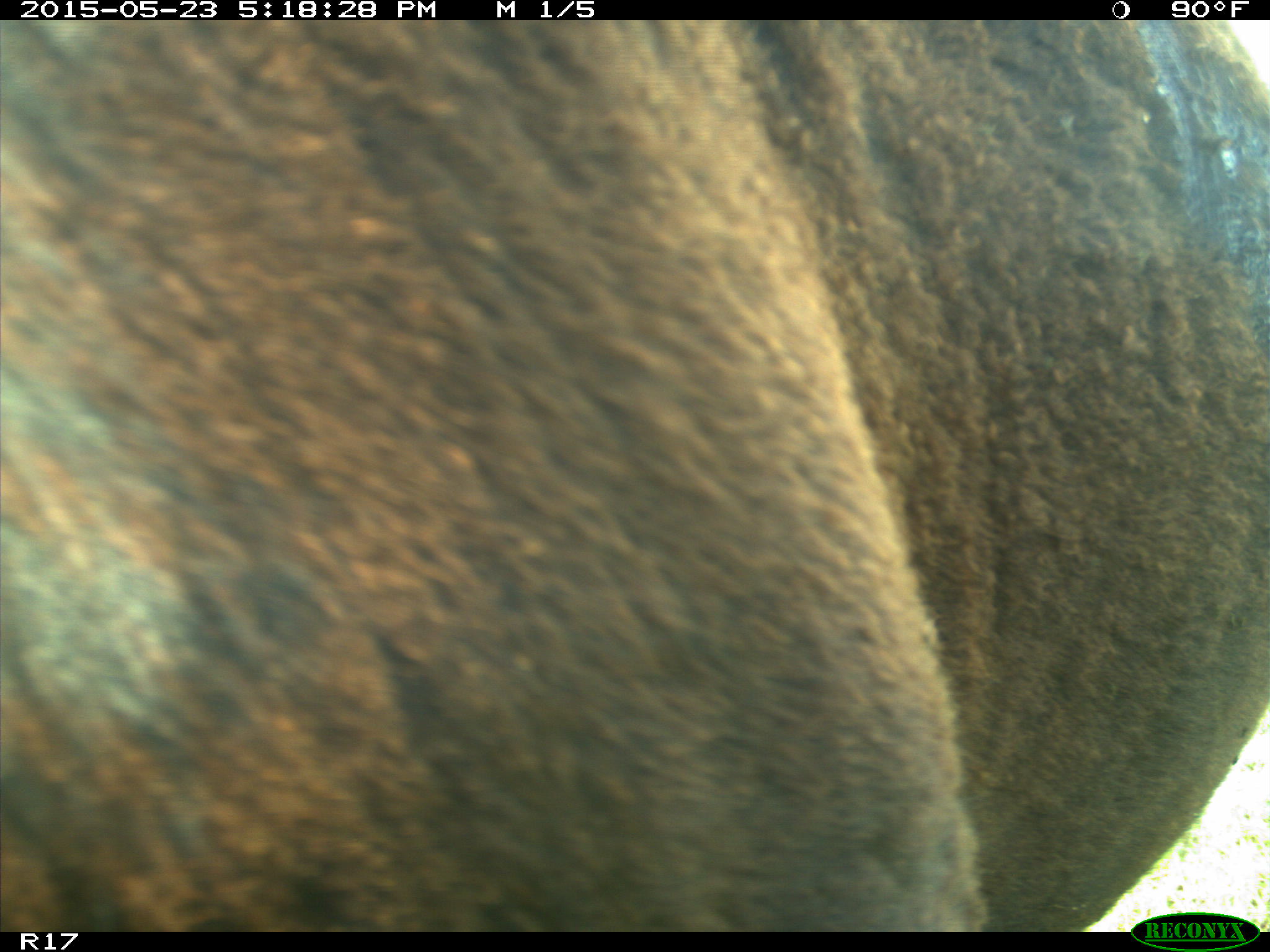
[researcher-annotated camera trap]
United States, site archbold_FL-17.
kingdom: Animalia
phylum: Chordata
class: Mammalia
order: Artiodactyla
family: Bovidae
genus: Bos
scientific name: Bos taurus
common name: domestic cow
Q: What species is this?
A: Bos taurus (domestic cow).